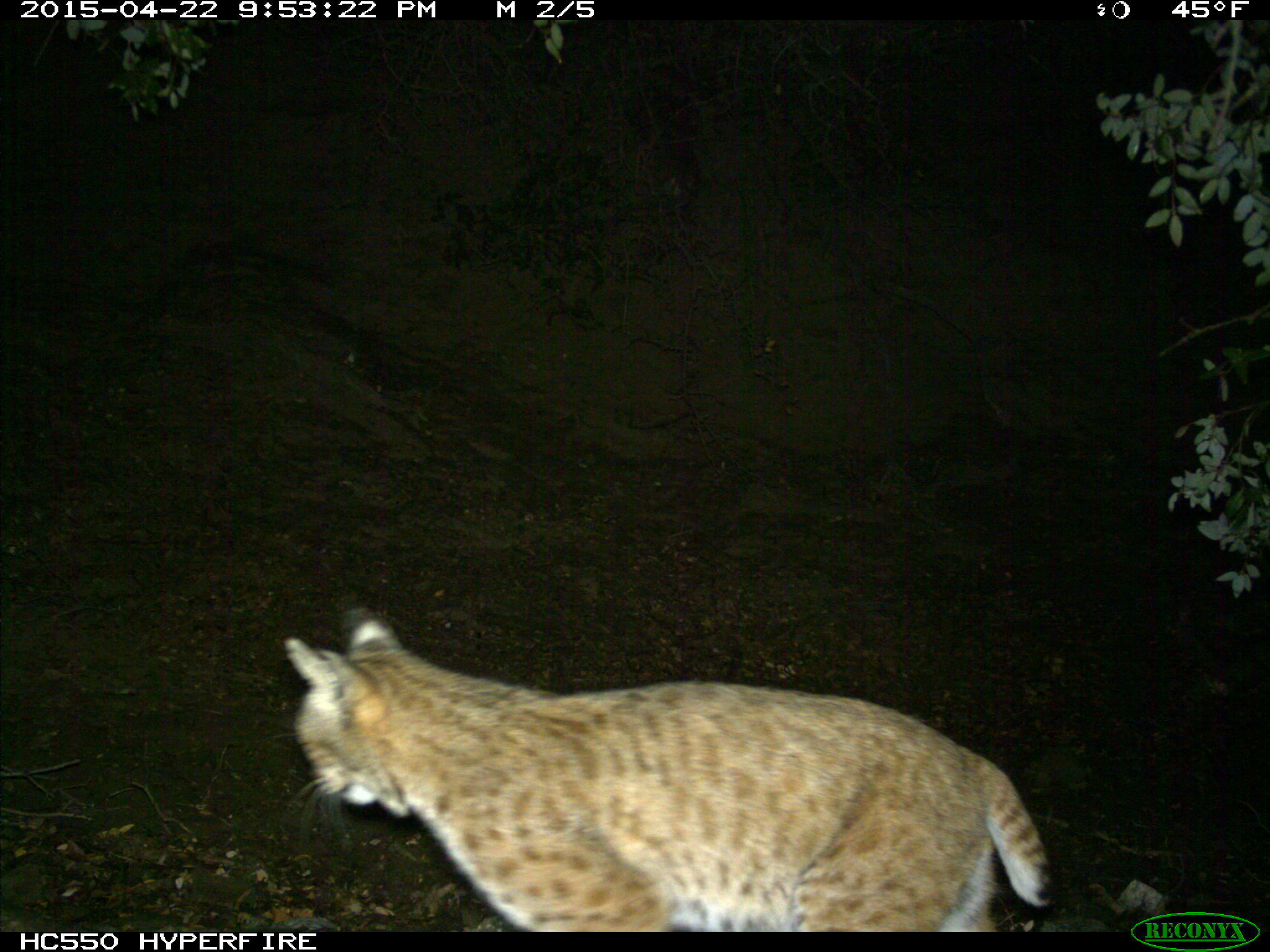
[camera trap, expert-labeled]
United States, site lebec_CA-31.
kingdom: Animalia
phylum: Chordata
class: Mammalia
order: Carnivora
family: Felidae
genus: Lynx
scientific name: Lynx rufus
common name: bobcat